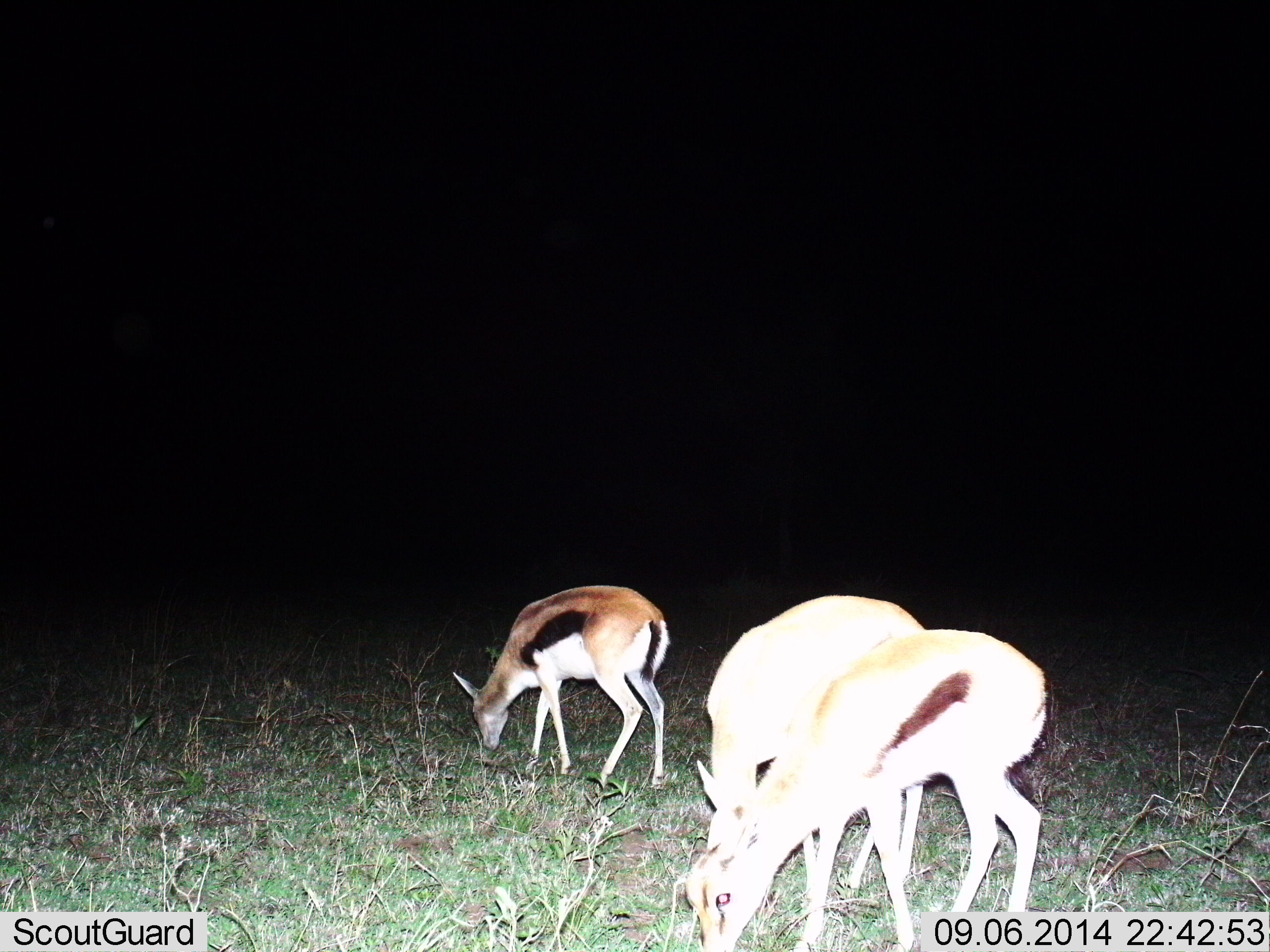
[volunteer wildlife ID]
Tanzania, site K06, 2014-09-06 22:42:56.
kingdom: Animalia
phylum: Chordata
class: Mammalia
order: Artiodactyla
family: Bovidae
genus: Eudorcas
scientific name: Eudorcas thomsonii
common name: thomson's gazelle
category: gazellethomsons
Gazellethomsons (thomson's gazelle) (Eudorcas thomsonii), count 3. Behavior (volunteer vote fractions): standing 10%, resting 0%, moving 0%, interacting 0%. Young present (vote fraction): 0%. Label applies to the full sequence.